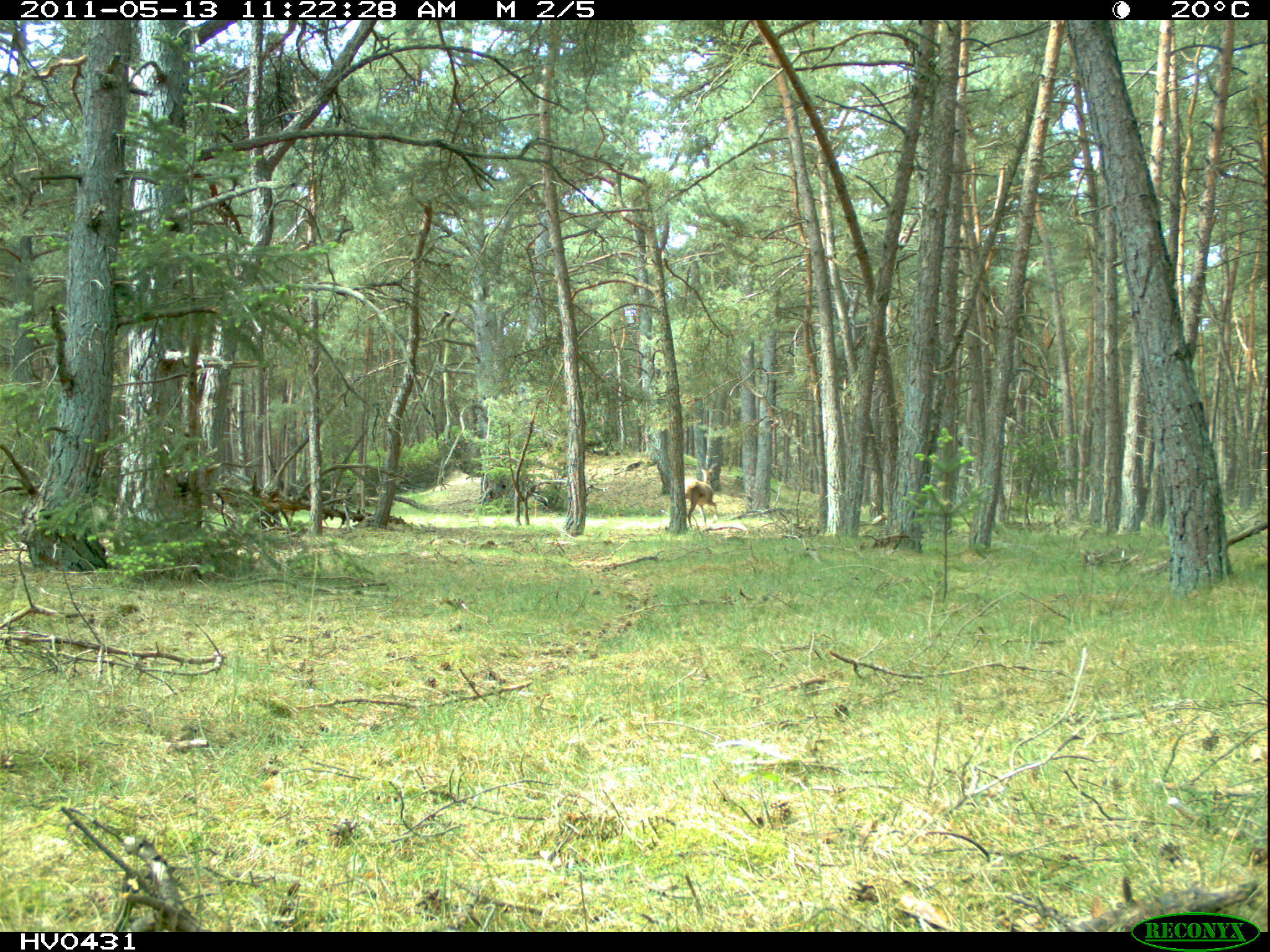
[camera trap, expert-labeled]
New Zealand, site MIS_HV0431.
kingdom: Animalia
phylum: Chordata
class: Mammalia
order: Artiodactyla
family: Cervidae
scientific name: Cervidae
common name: deer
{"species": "deer (Cervidae)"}